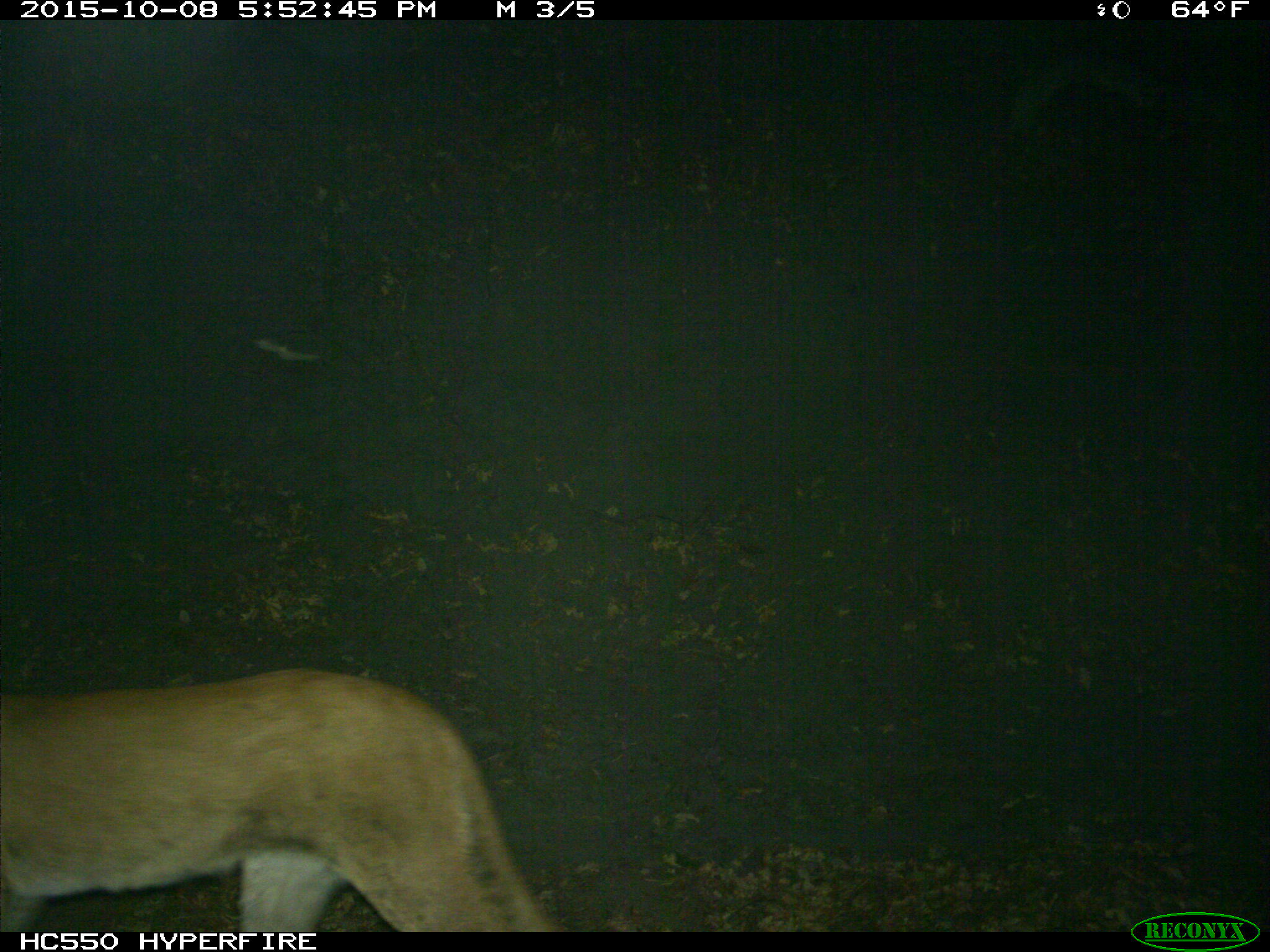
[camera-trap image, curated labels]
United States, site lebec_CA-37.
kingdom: Animalia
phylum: Chordata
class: Mammalia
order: Carnivora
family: Felidae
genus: Puma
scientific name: Puma concolor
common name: mountain lion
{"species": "Puma concolor (mountain lion)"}